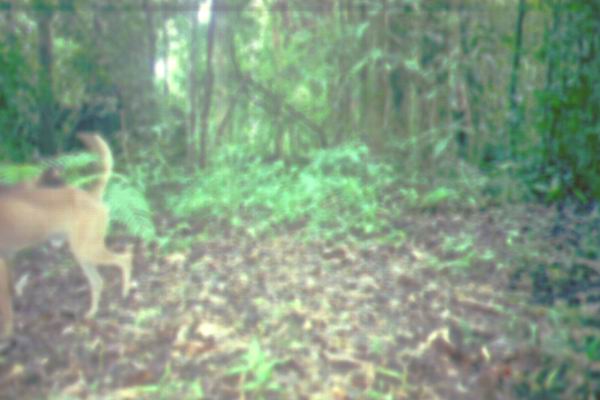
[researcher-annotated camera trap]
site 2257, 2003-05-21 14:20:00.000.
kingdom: Animalia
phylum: Chordata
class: Mammalia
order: Carnivora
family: Canidae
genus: Canis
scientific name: Canis familiaris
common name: domestic dog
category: canis lupus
Canis lupus (domestic dog) (Canis familiaris), count 1.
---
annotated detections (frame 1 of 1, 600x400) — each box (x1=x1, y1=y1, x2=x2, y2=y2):
canis lupus: (x1=0, y1=131, x2=133, y2=349)